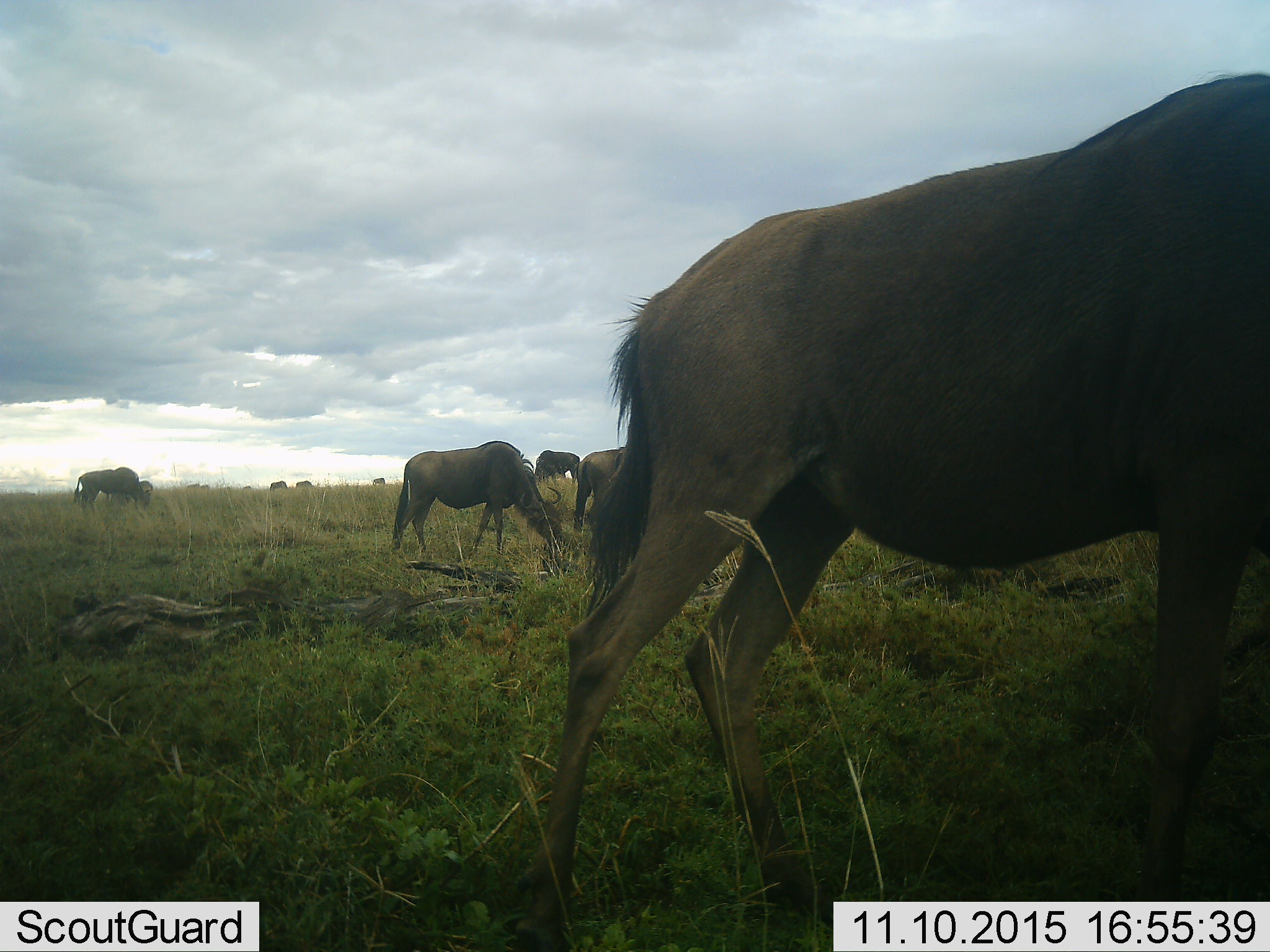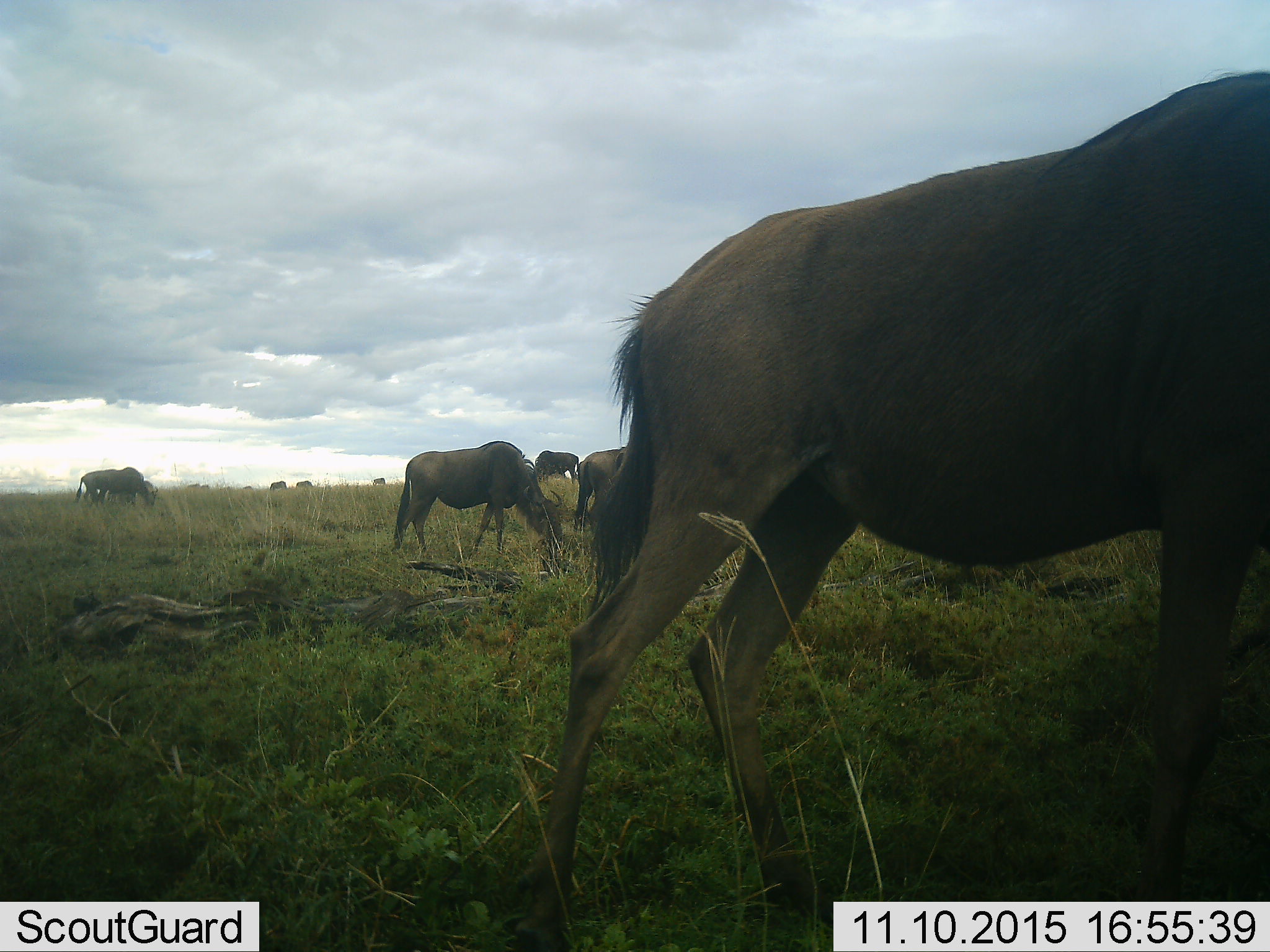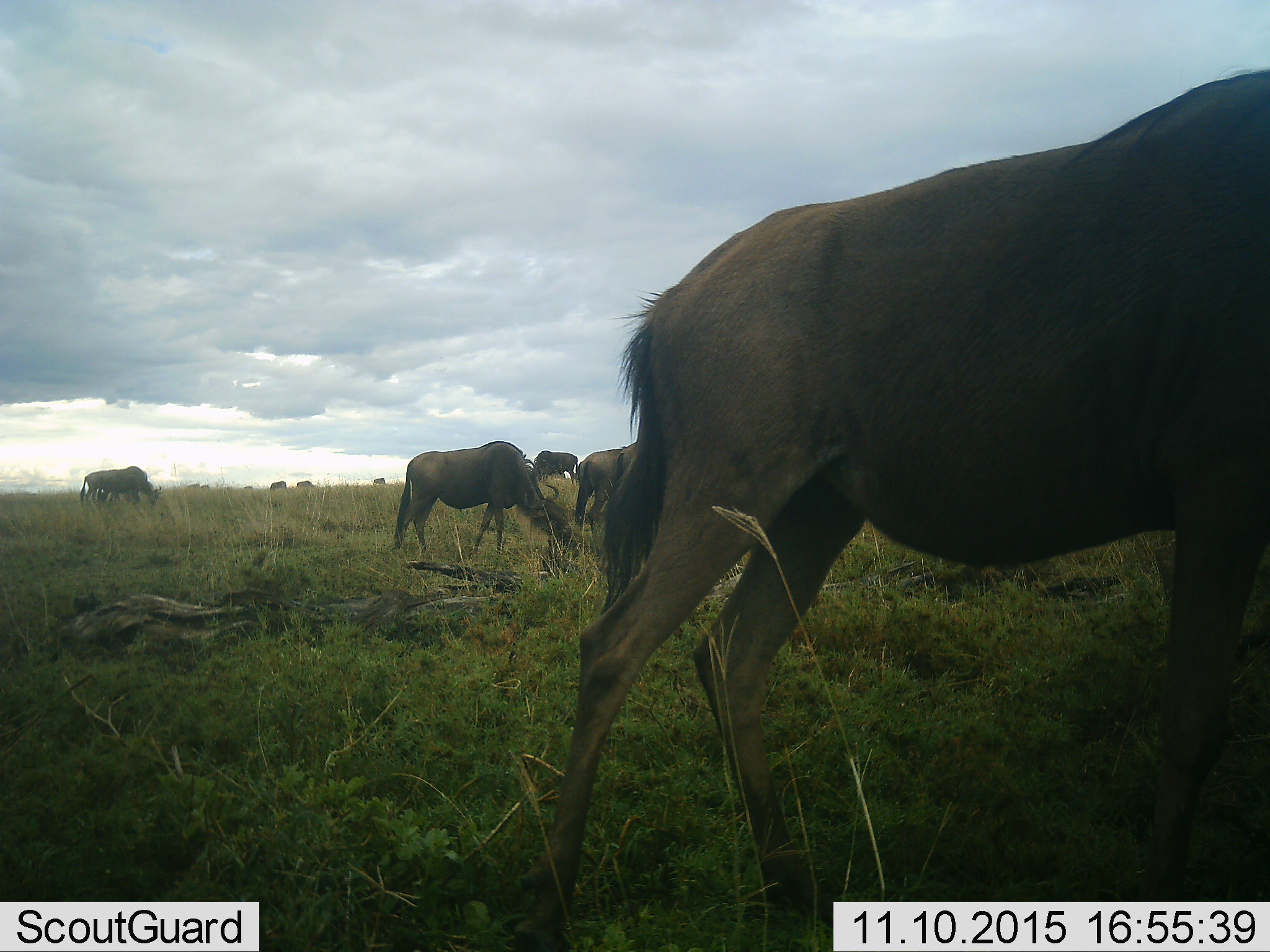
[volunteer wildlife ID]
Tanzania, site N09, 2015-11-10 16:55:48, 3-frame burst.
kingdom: Animalia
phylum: Chordata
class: Mammalia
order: Artiodactyla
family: Bovidae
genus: Connochaetes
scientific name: Connochaetes taurinus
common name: blue wildebeest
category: wildebeest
Wildebeest (blue wildebeest) (Connochaetes taurinus), count 11-50. Behavior (volunteer vote fractions): standing 33%, resting 0%, moving 33%, interacting 0%. Young present (vote fraction): 0%. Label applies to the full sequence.